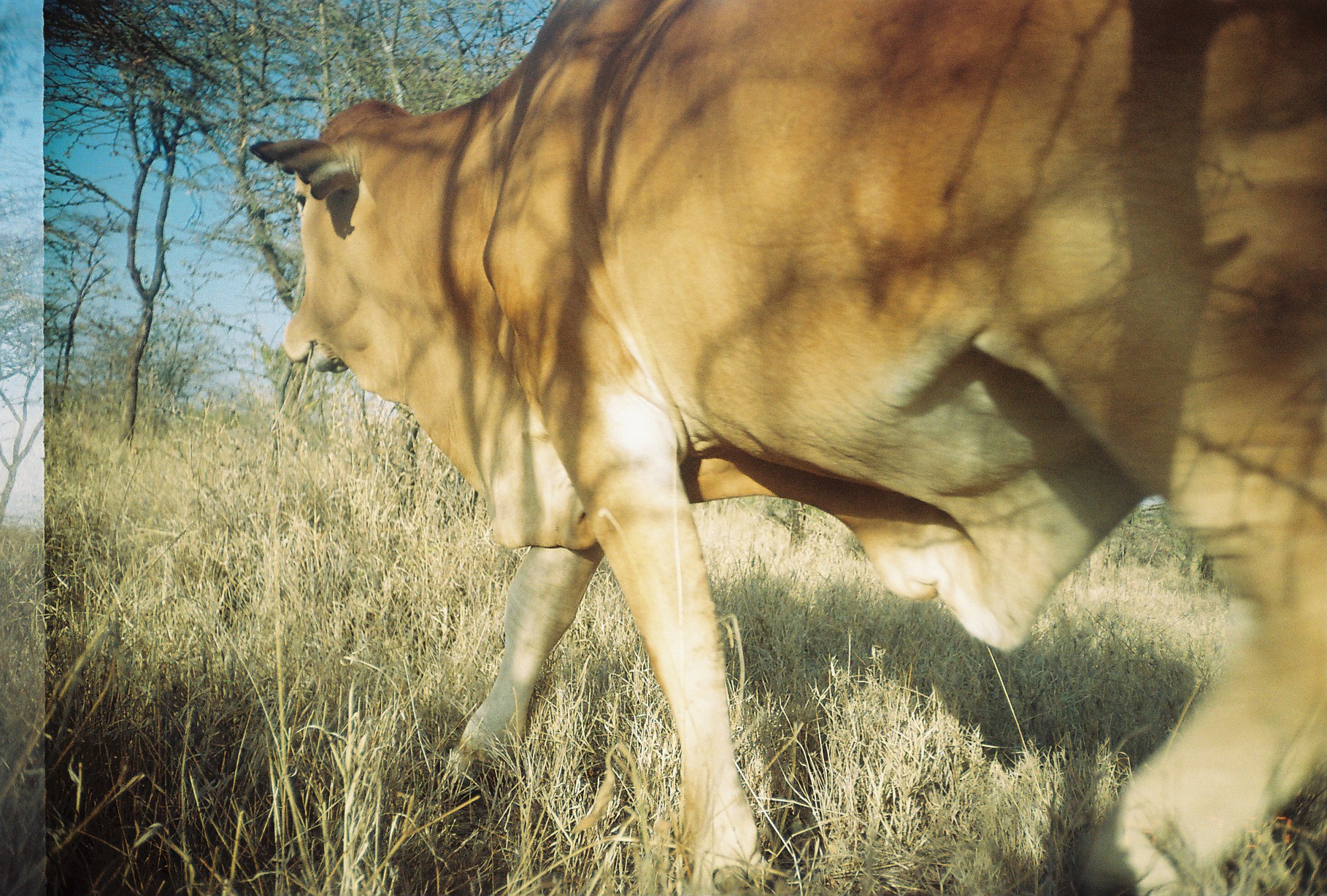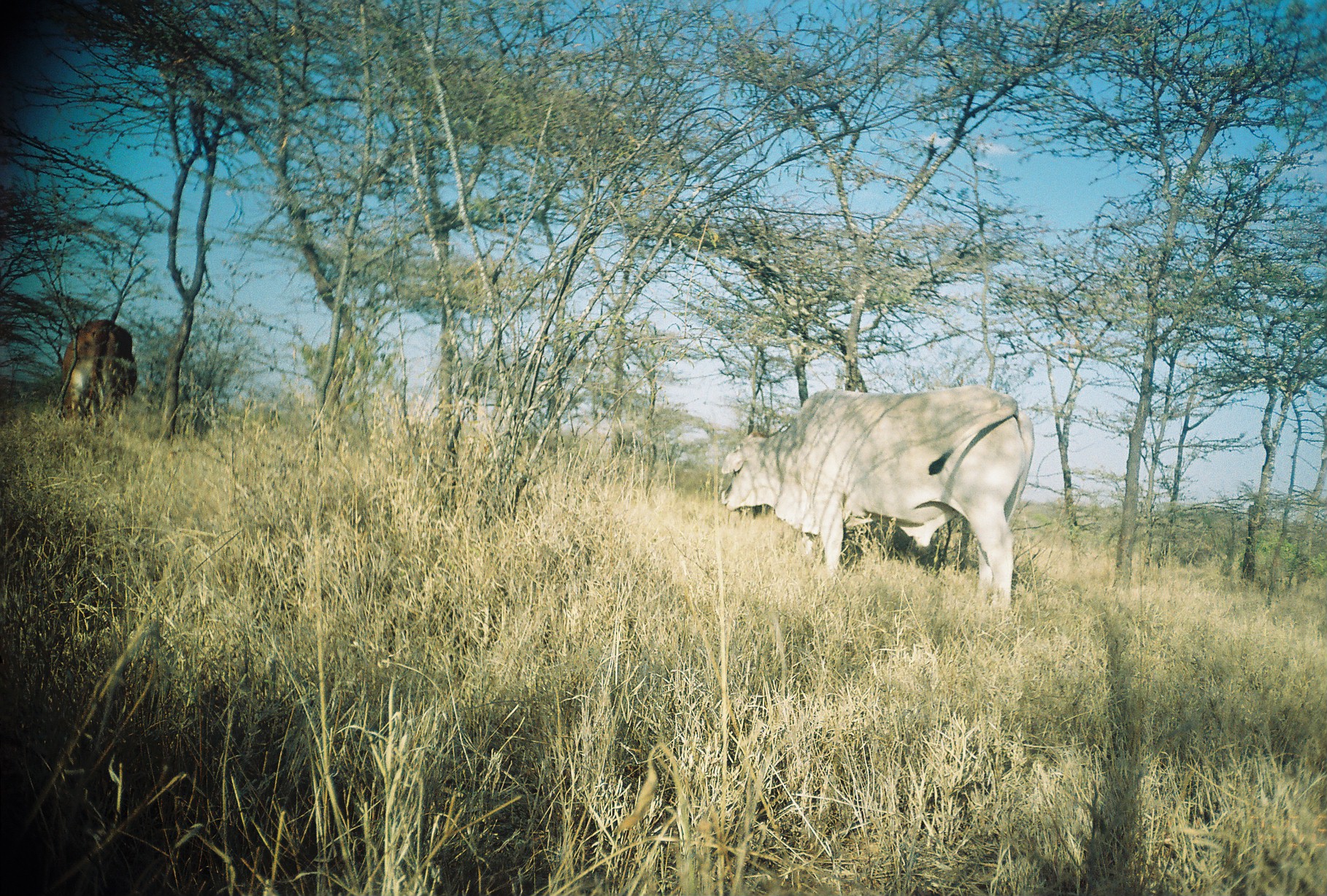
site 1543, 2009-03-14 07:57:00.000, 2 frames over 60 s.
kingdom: Animalia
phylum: Chordata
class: Mammalia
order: Artiodactyla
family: Bovidae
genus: Bos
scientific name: Bos taurus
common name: domestic cattle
Bos taurus (domestic cattle), count 1.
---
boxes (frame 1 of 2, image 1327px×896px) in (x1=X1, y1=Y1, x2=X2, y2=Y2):
bos taurus: (x1=245, y1=0, x2=1327, y2=896)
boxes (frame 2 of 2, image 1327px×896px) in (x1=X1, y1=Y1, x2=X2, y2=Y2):
bos taurus: (x1=718, y1=383, x2=1035, y2=616); (x1=59, y1=318, x2=138, y2=447)